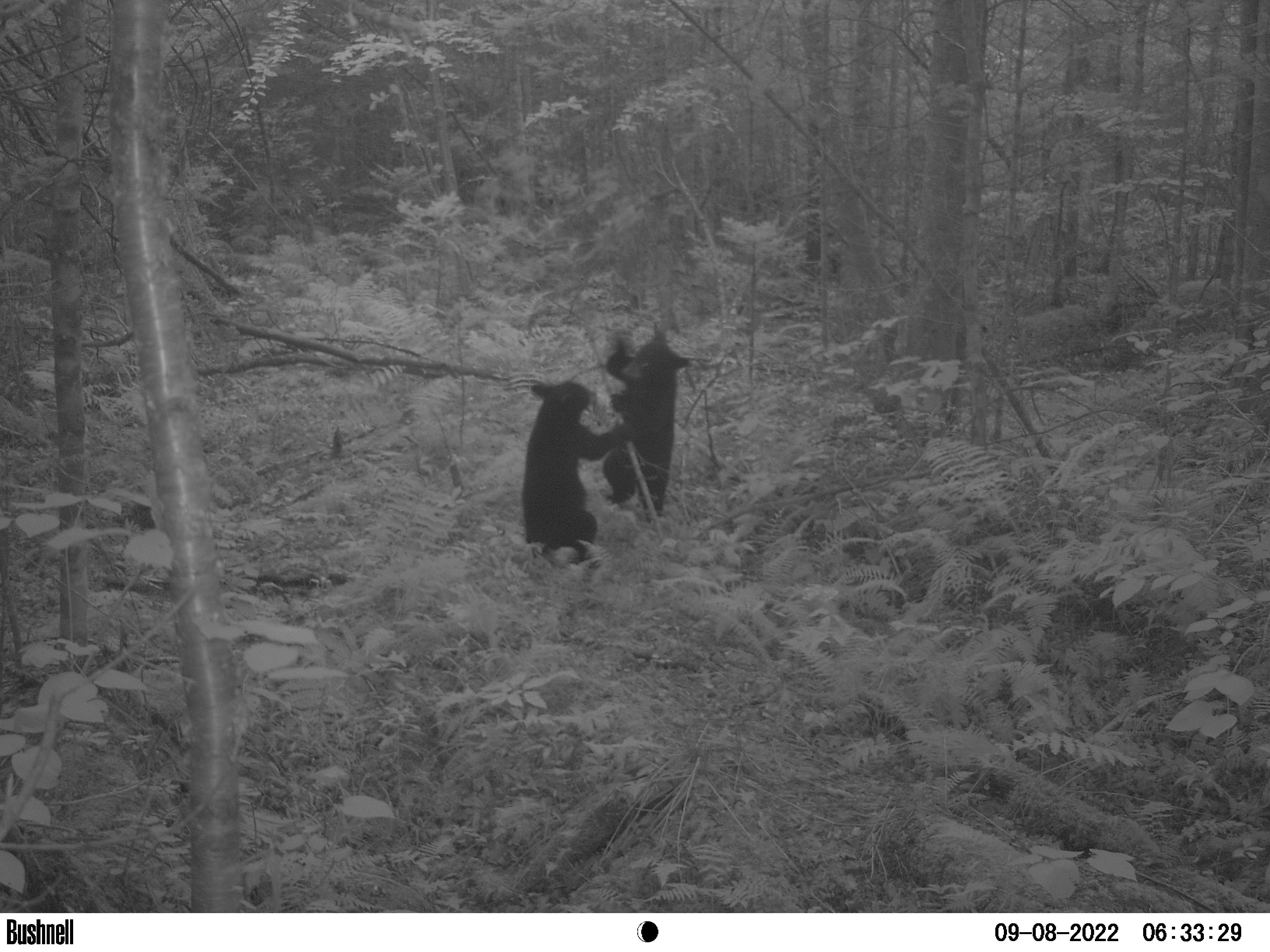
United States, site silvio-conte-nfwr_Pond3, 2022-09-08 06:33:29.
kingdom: Animalia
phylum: Chordata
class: Mammalia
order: Carnivora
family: Ursidae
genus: Ursus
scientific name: Ursus americanus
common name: black bear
Black bear (Ursus americanus).